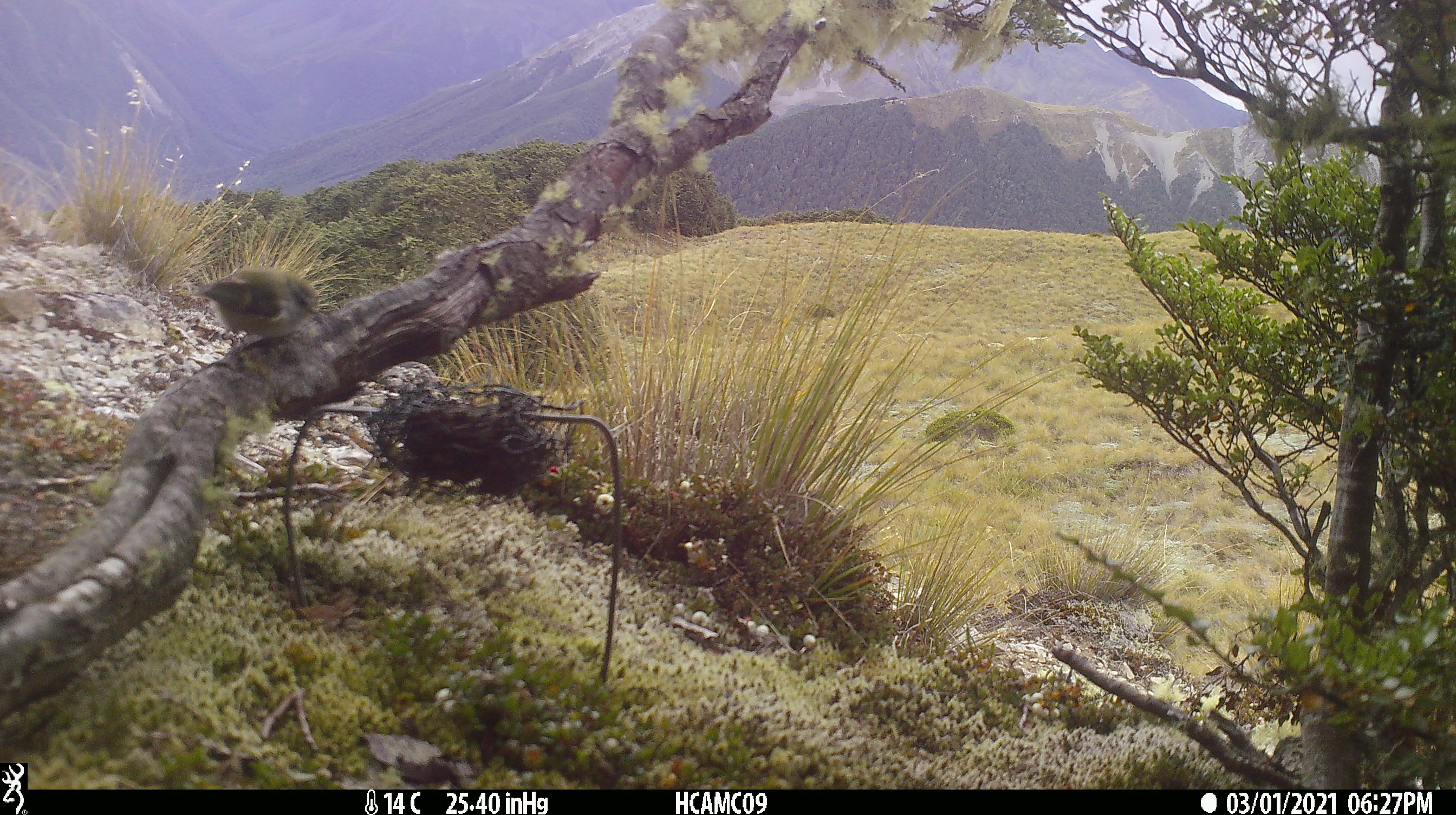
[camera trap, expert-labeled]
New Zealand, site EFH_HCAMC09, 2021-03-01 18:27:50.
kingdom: Animalia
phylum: Chordata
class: Aves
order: Passeriformes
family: Acanthisittidae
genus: Acanthisitta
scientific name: Acanthisitta chloris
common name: rifleman